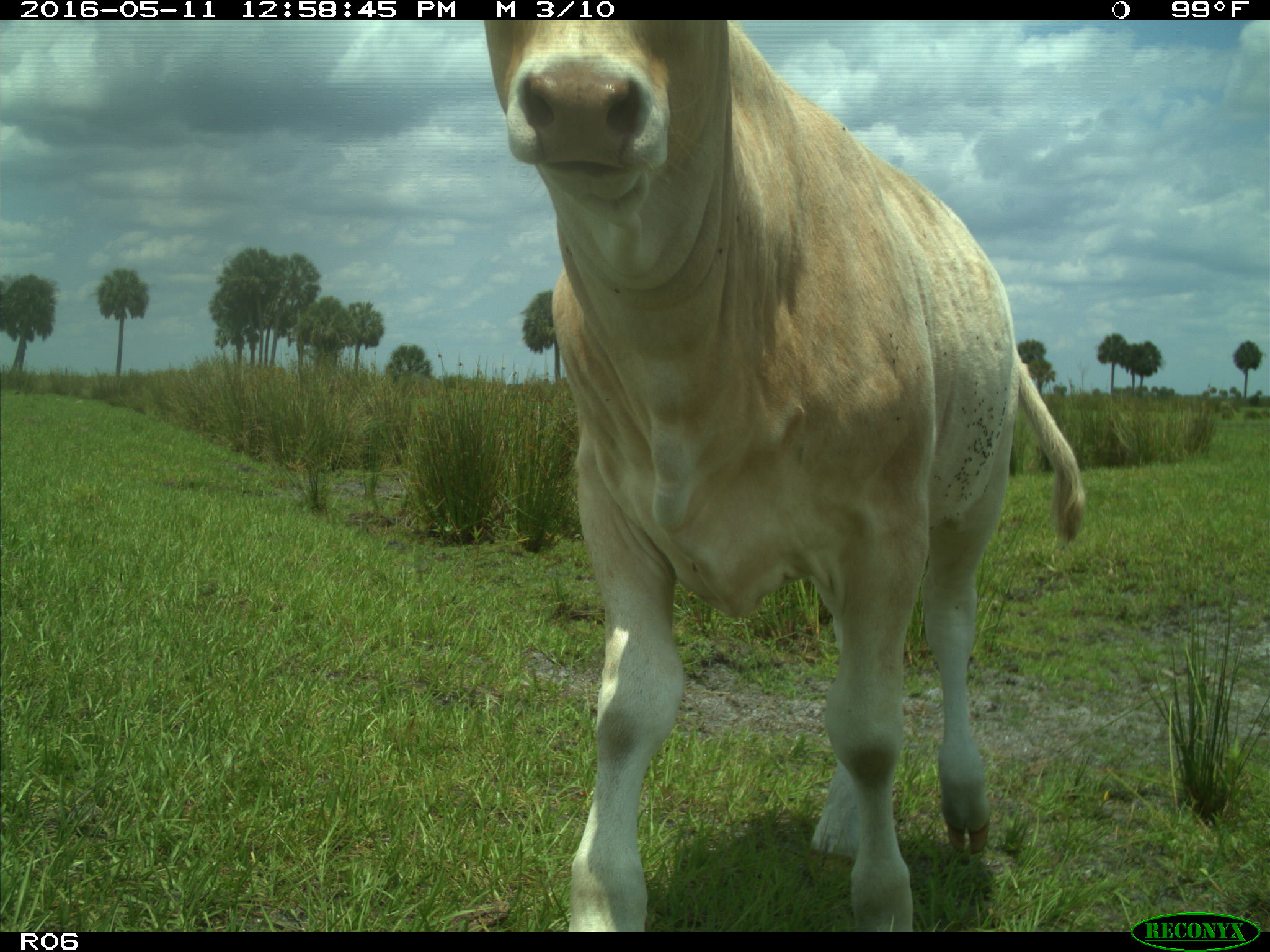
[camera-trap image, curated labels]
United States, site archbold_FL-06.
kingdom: Animalia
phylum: Chordata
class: Mammalia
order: Artiodactyla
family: Bovidae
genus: Bos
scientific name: Bos taurus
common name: domestic cow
Bos taurus (domestic cow).